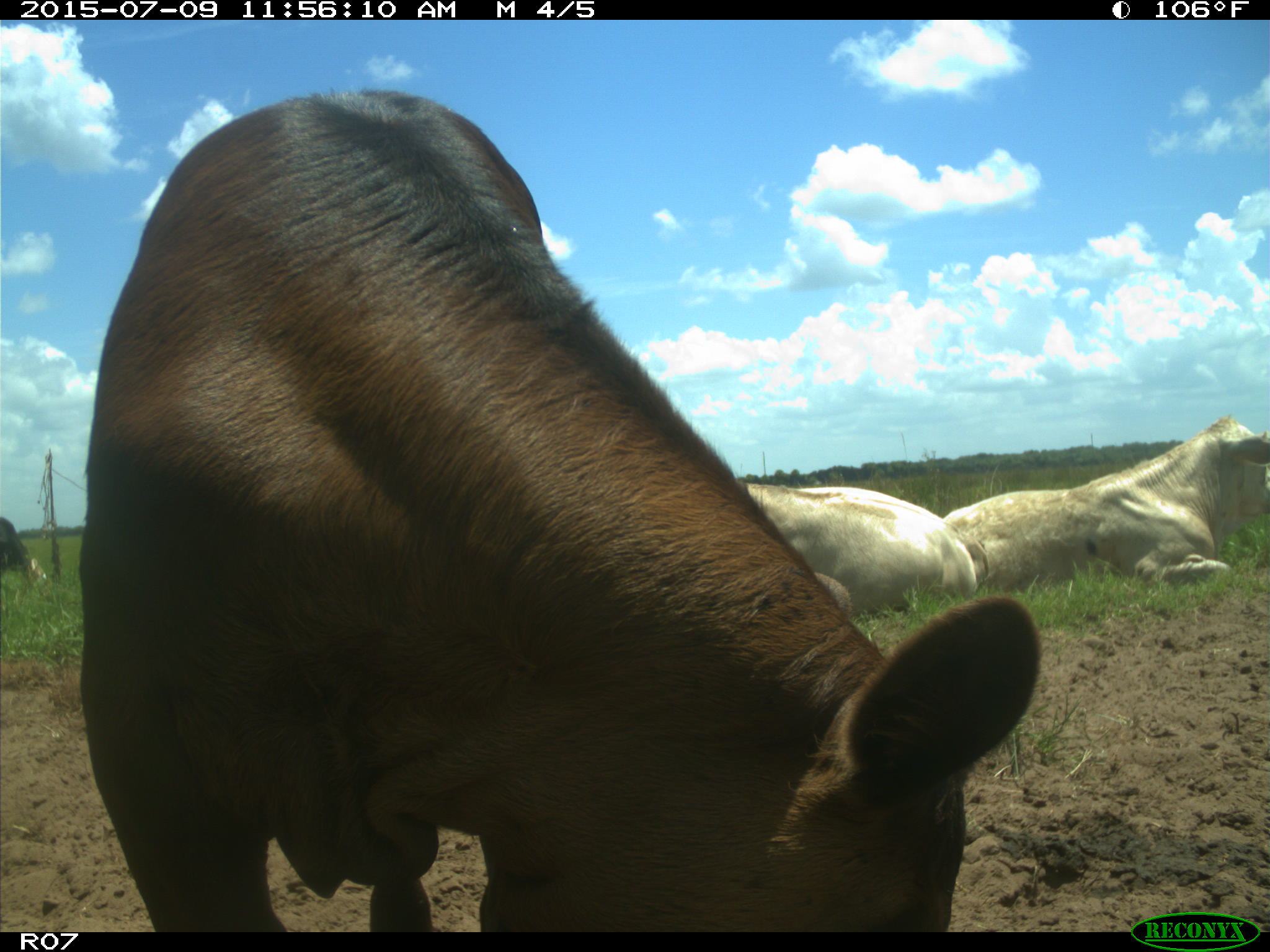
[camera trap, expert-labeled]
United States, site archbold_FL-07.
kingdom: Animalia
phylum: Chordata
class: Mammalia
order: Artiodactyla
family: Bovidae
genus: Bos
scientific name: Bos taurus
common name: domestic cow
Bos taurus (domestic cow).